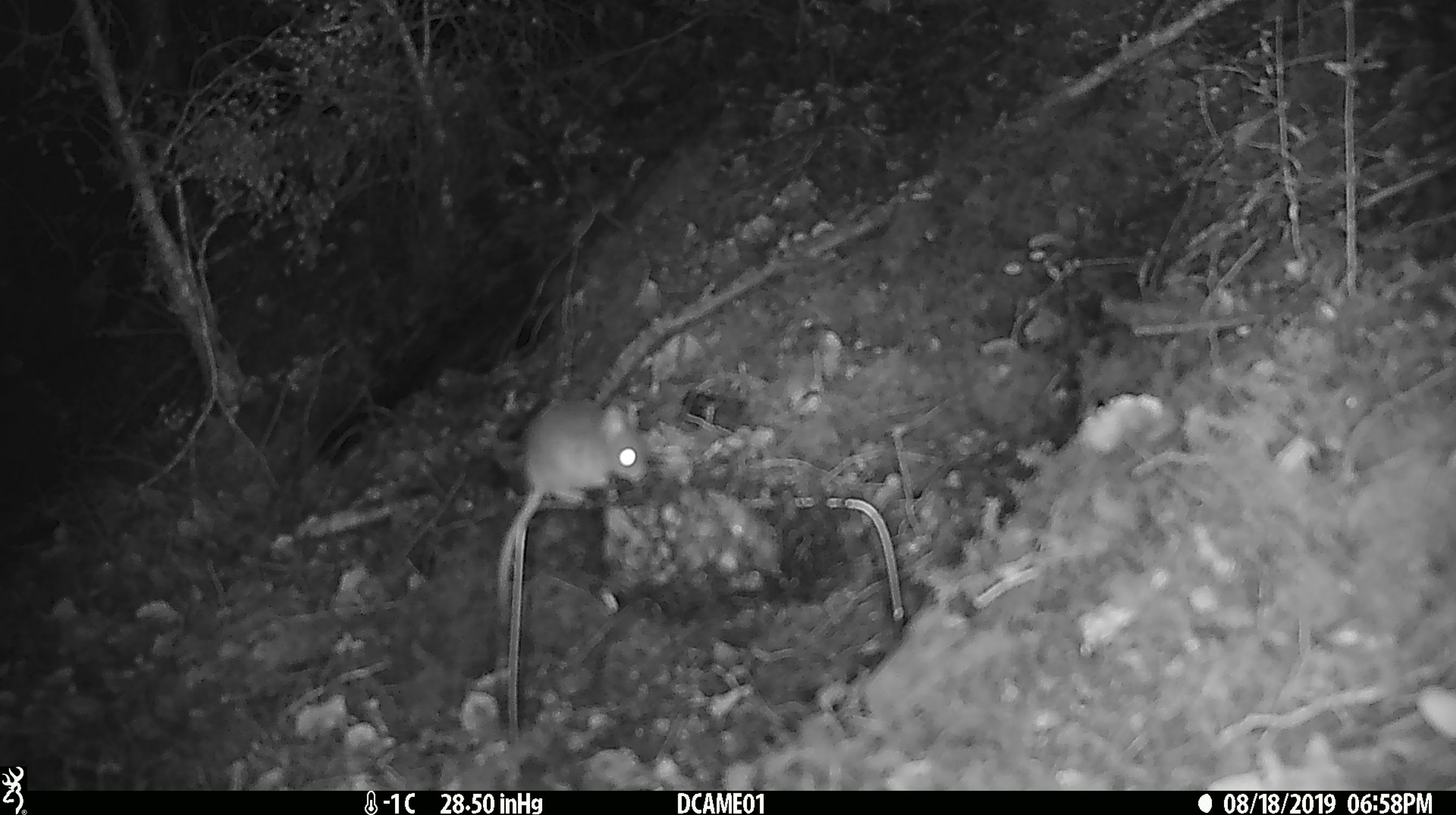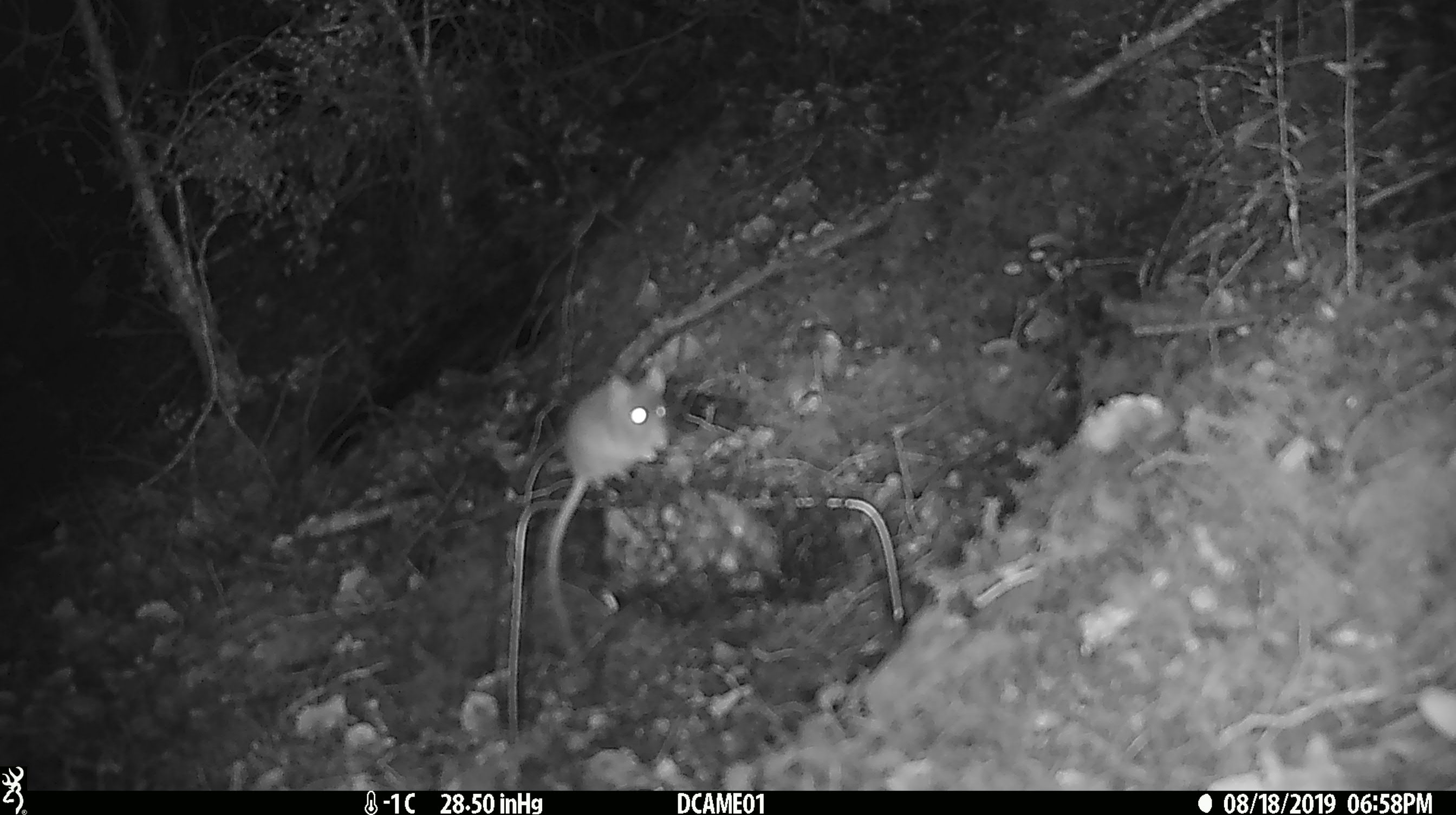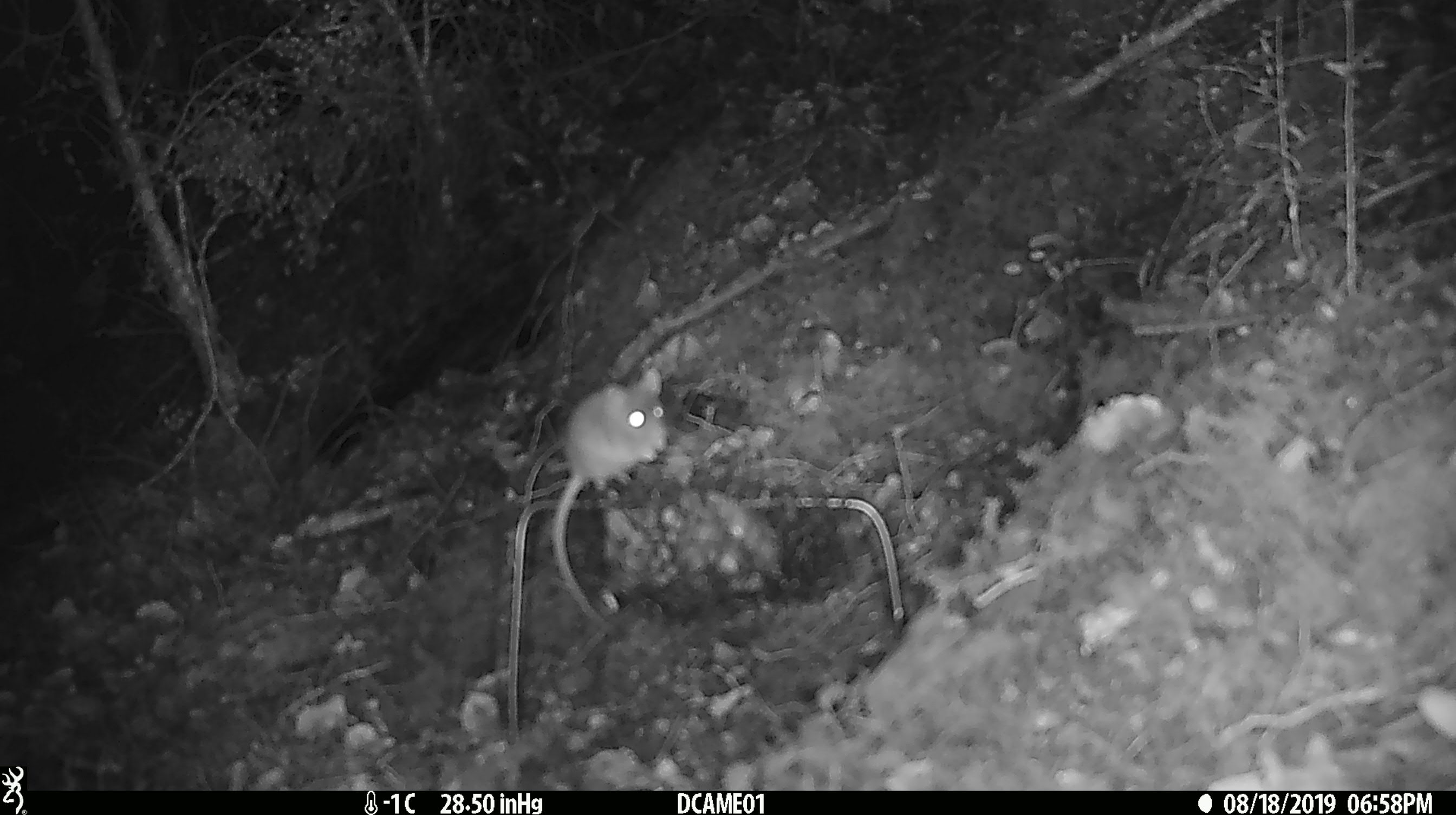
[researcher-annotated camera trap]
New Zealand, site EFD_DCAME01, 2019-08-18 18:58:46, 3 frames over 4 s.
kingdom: Animalia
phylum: Chordata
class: Mammalia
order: Rodentia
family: Muridae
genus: Mus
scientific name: Mus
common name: mouse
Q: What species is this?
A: Mouse (Mus).